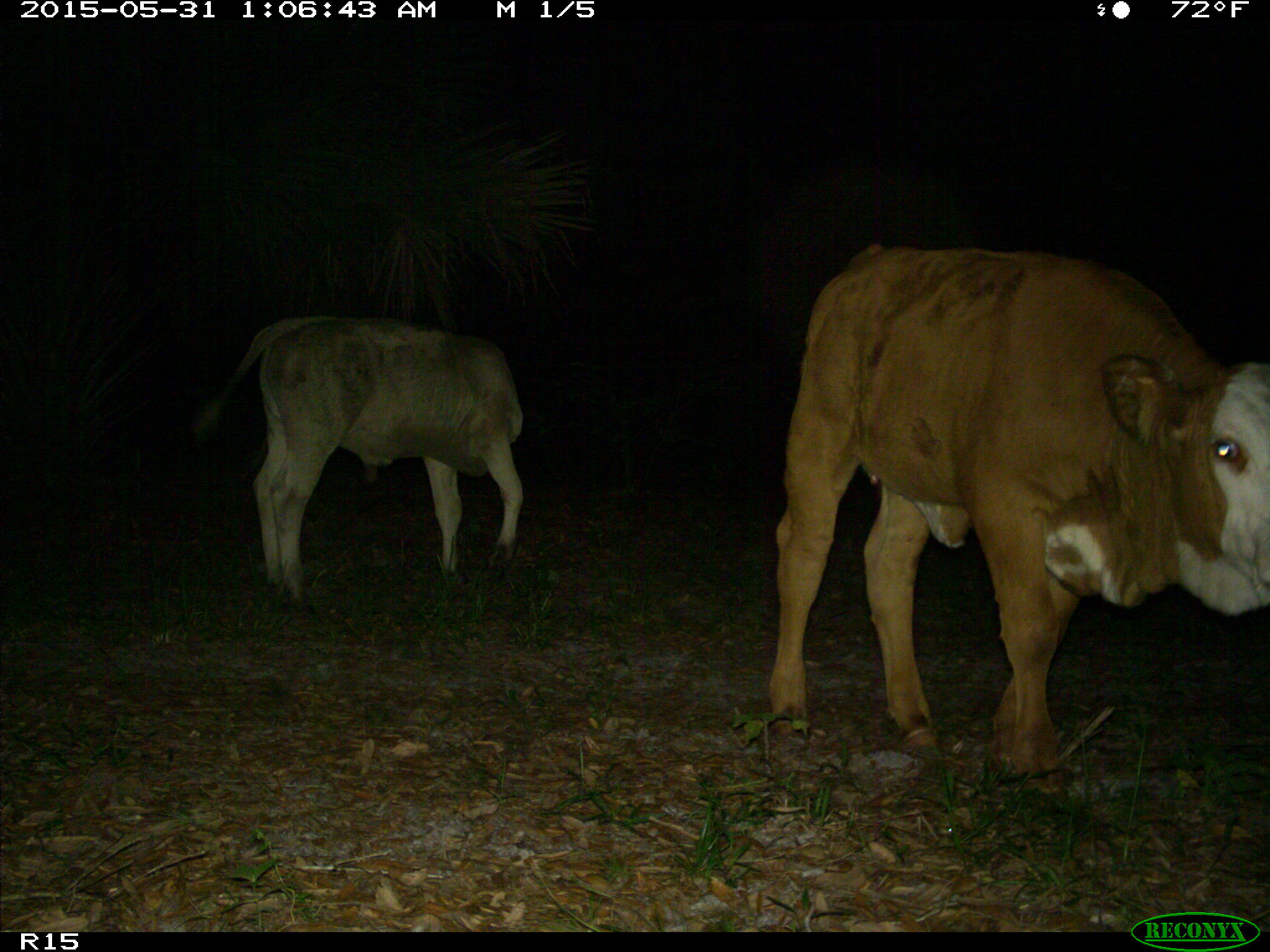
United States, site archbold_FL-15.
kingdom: Animalia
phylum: Chordata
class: Mammalia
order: Artiodactyla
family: Bovidae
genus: Bos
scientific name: Bos taurus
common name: domestic cow